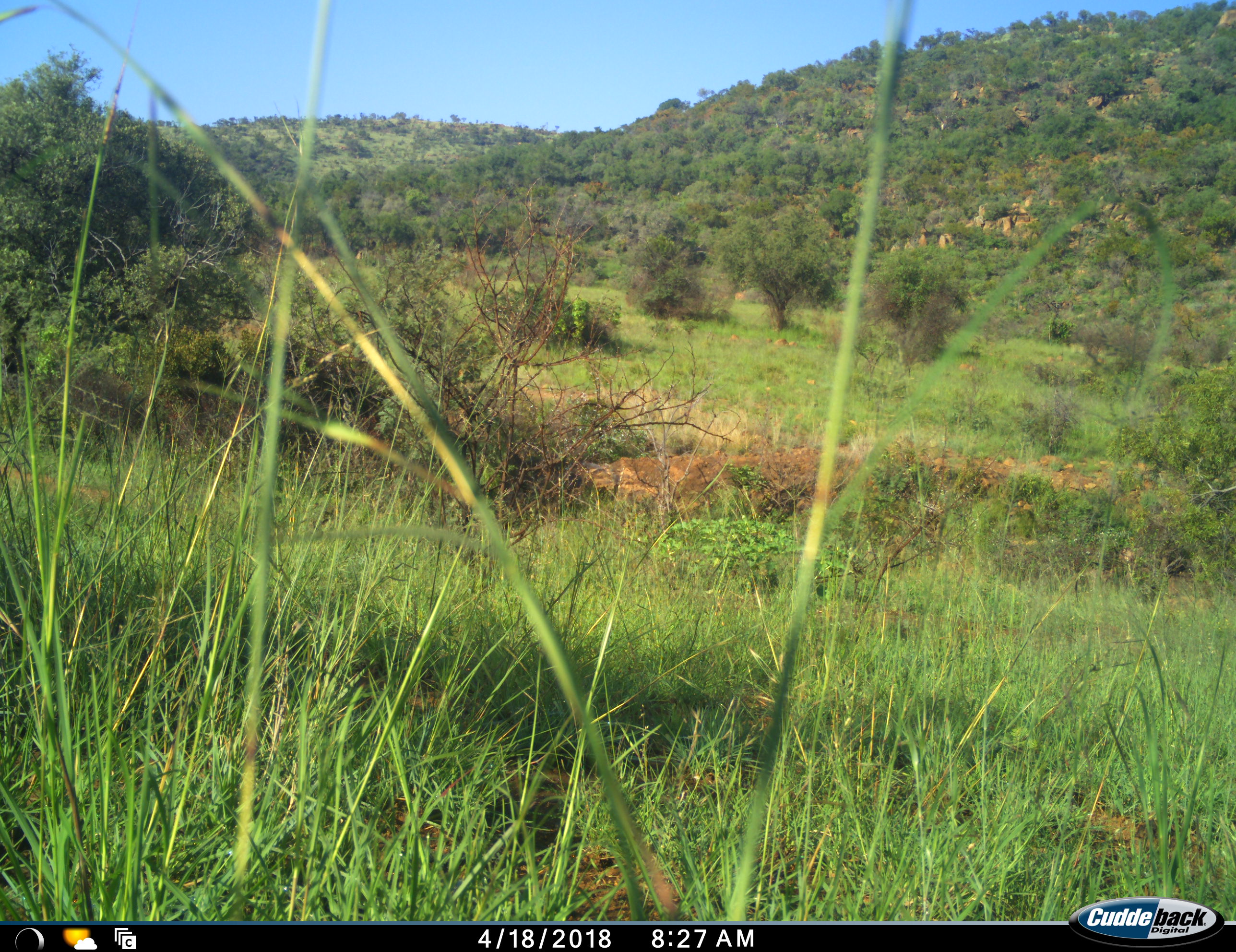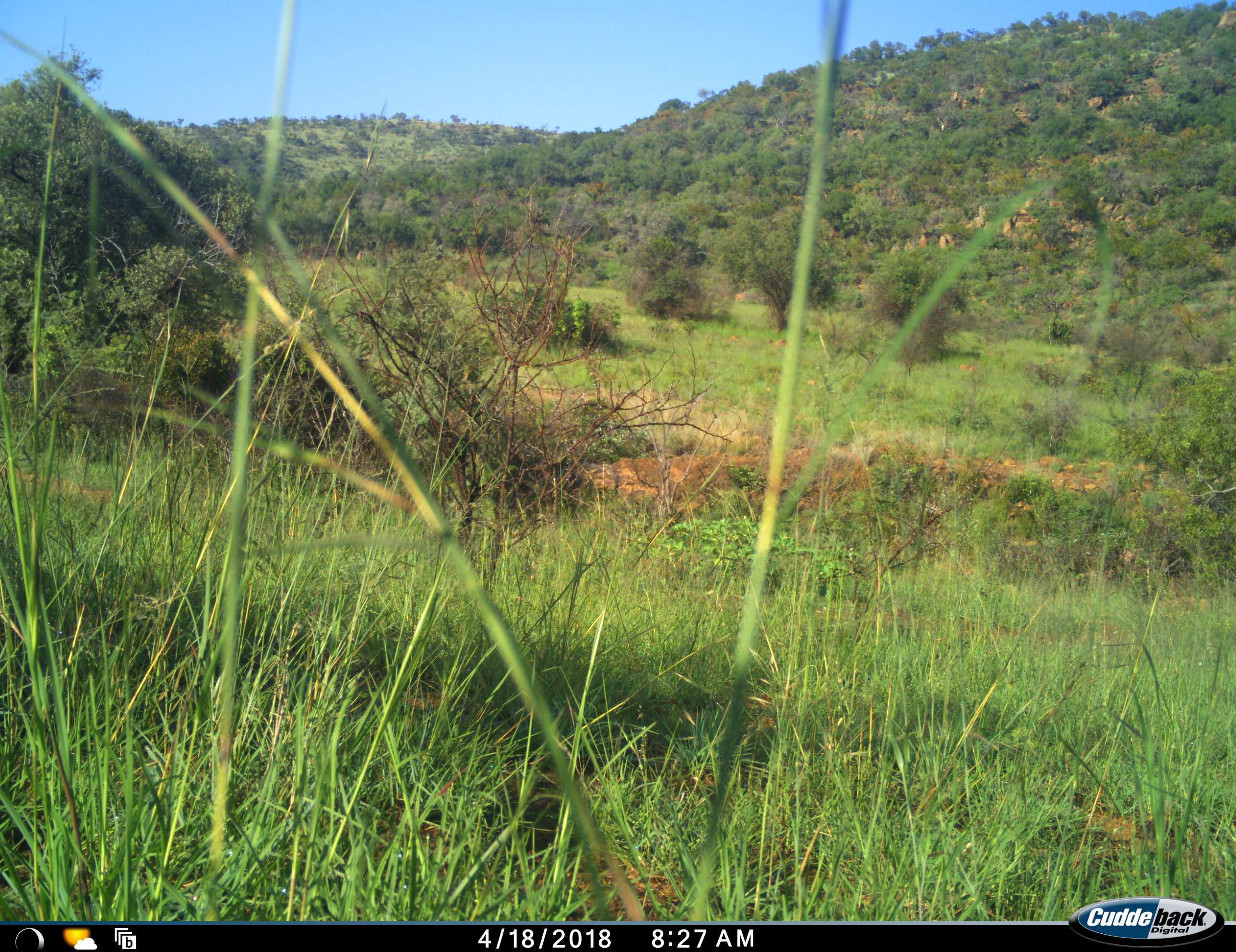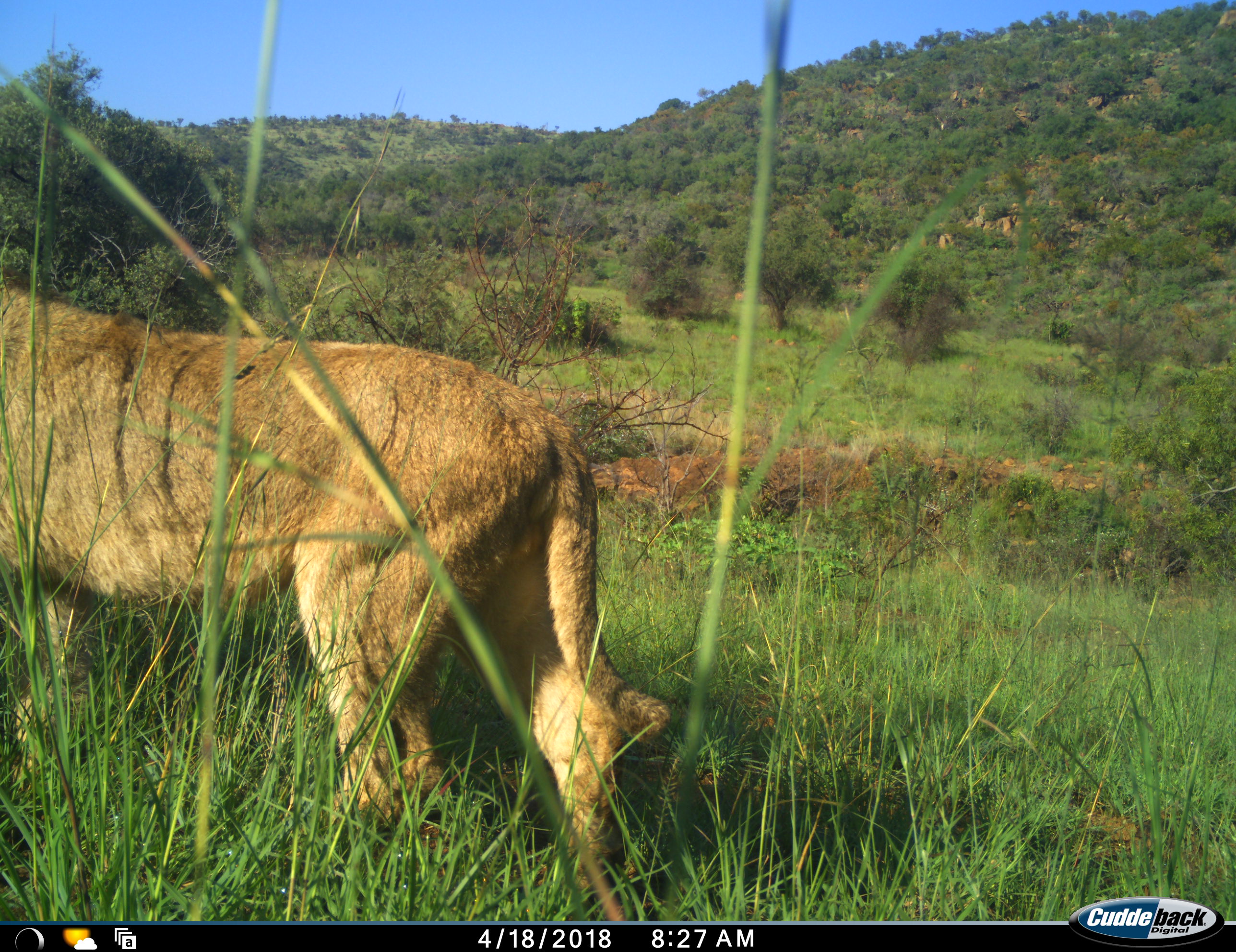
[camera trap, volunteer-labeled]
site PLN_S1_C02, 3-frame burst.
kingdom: Animalia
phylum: Chordata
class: Mammalia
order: Carnivora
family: Felidae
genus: Panthera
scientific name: Panthera leo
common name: lion female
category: lionfemale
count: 1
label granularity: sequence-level